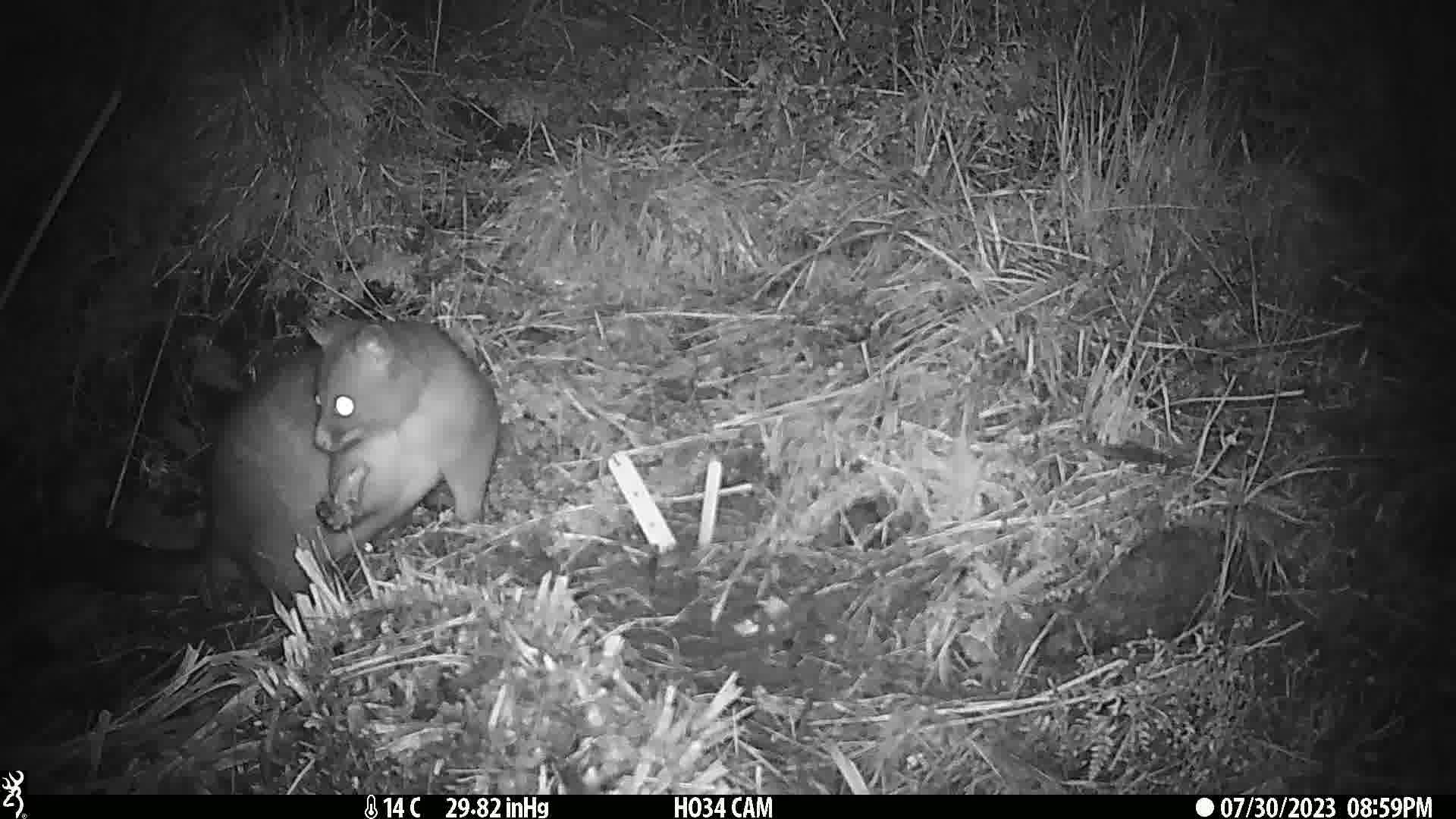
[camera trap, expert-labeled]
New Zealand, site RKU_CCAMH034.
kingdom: Animalia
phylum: Chordata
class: Mammalia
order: Diprotodontia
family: Phalangeridae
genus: Trichosurus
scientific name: Trichosurus vulpecula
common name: common brushtail possum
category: possum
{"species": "possum (common brushtail possum) (Trichosurus vulpecula)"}